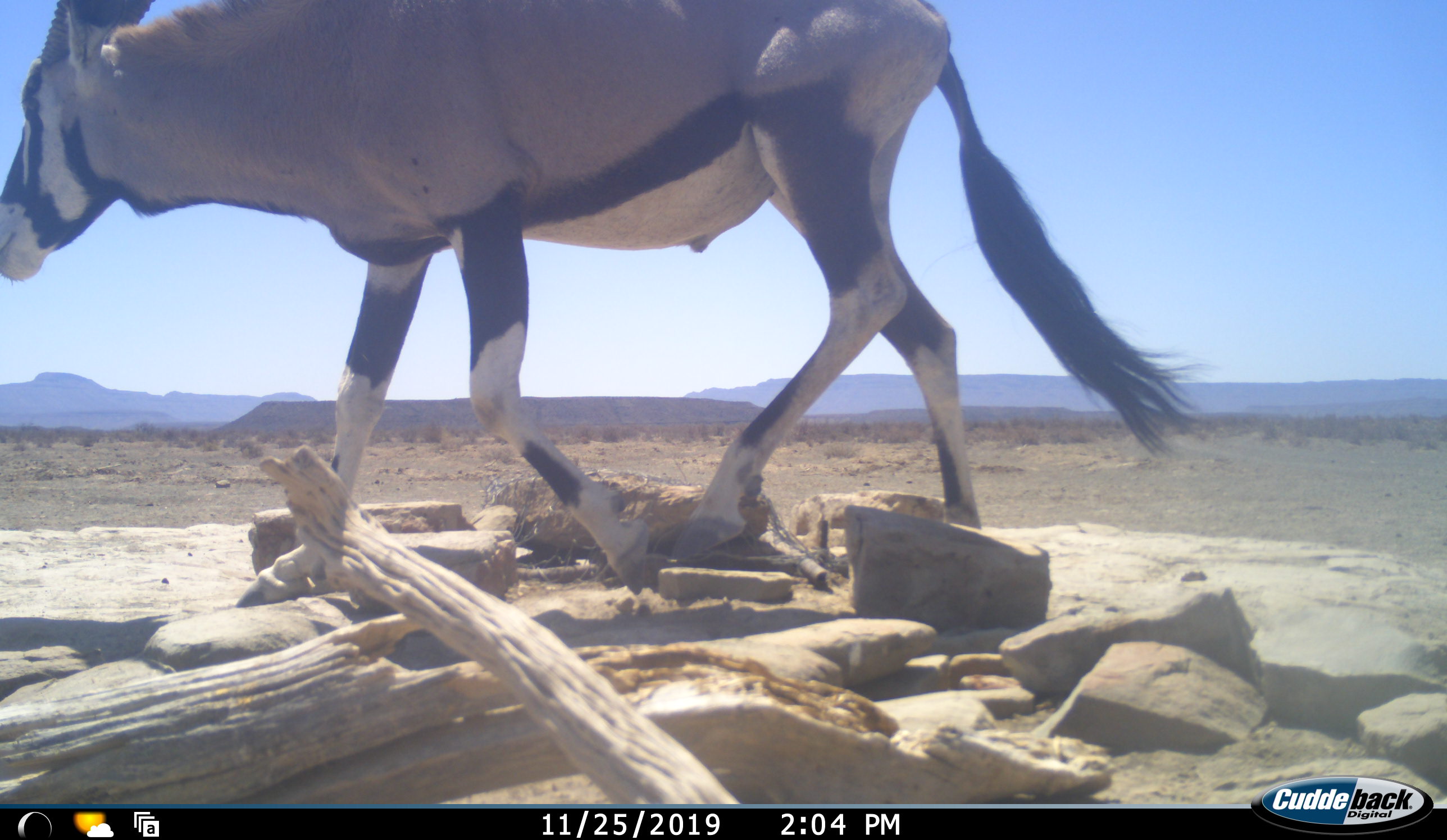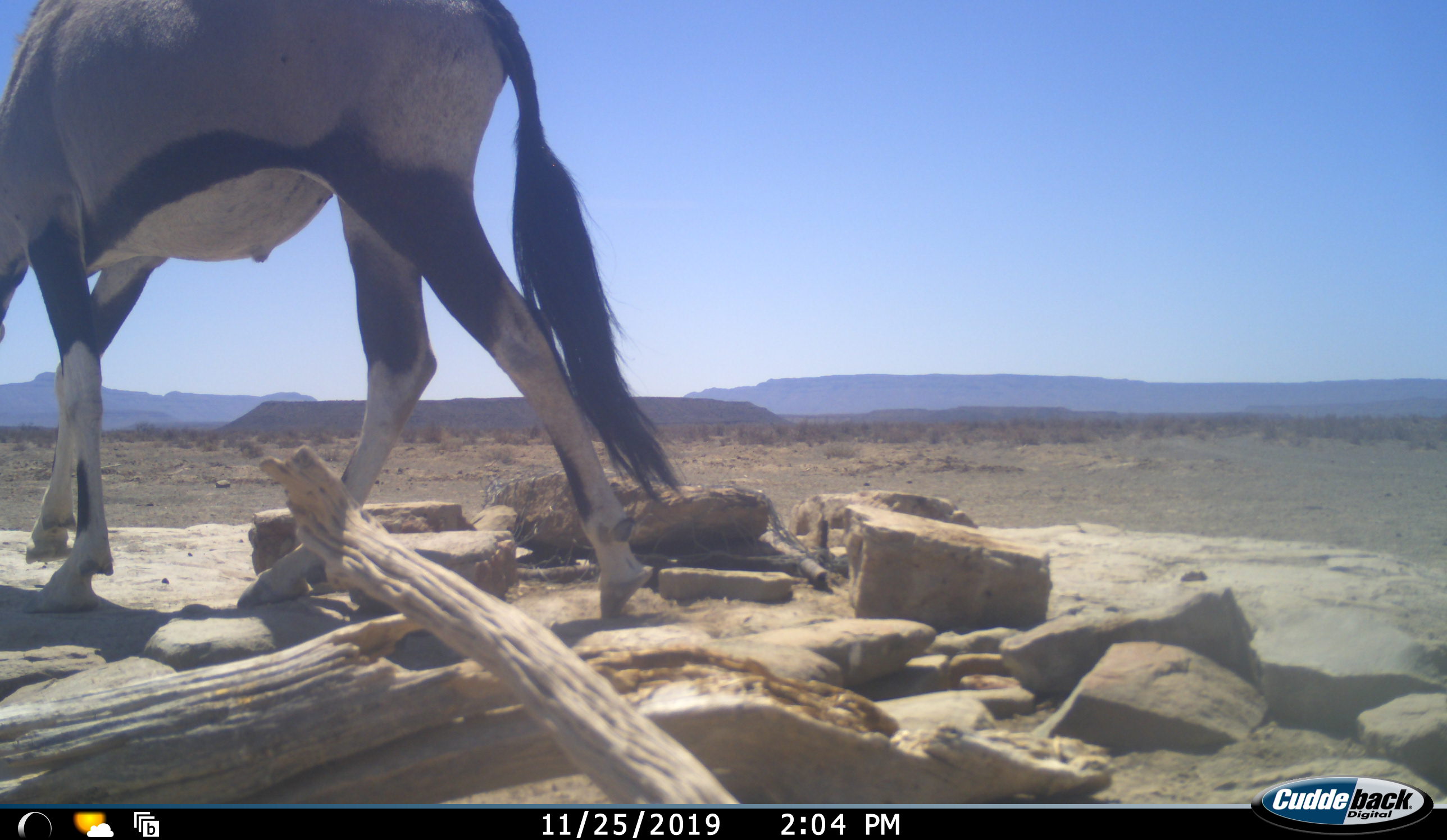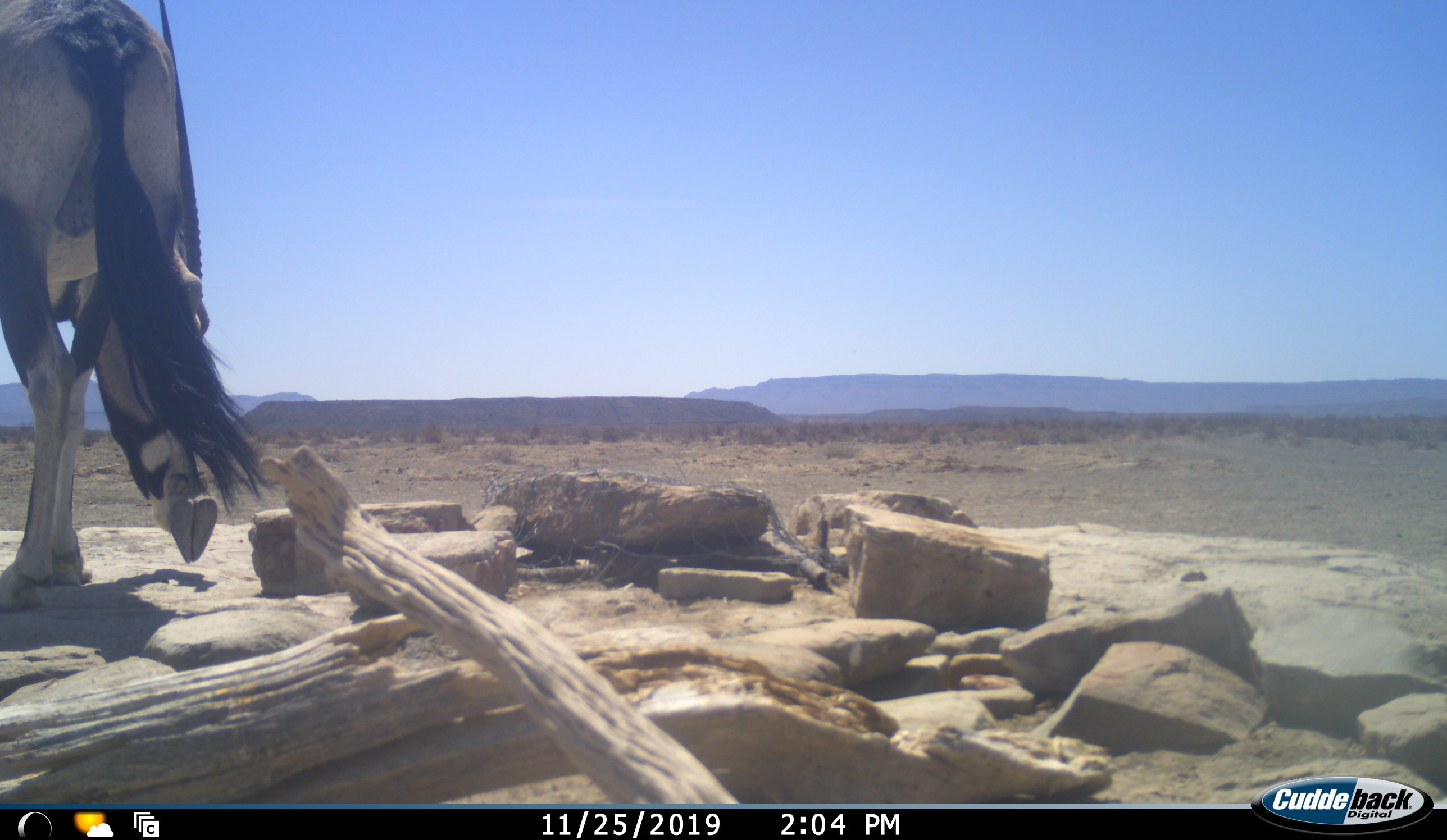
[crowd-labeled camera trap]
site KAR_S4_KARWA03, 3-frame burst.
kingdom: Animalia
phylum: Chordata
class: Mammalia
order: Artiodactyla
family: Bovidae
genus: Oryx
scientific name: Oryx gazella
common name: gemsbok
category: oryx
Oryx (gemsbok) (Oryx gazella), count 1. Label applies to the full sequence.